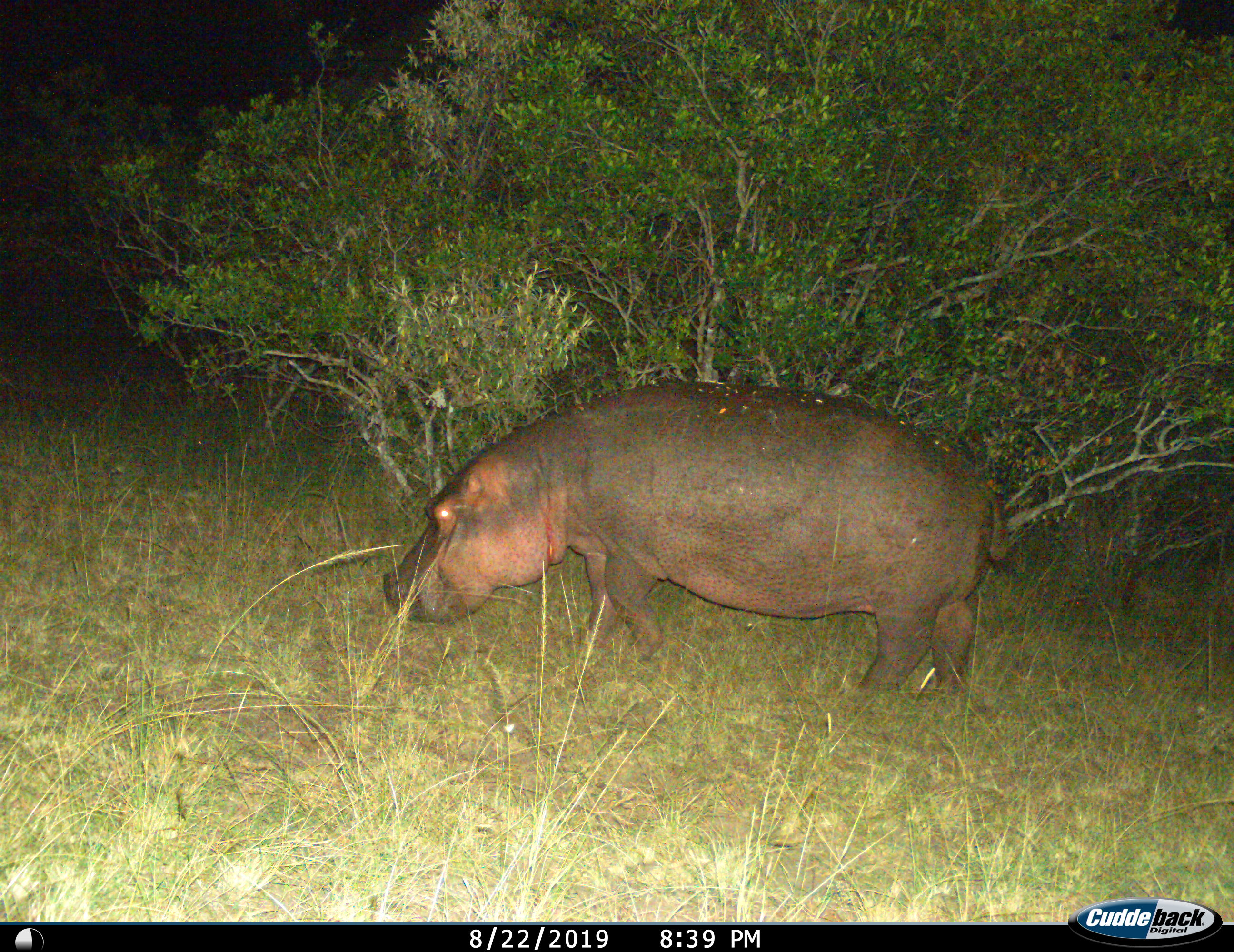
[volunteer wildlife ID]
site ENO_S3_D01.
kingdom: Animalia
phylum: Chordata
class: Mammalia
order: Artiodactyla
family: Hippopotamidae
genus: Hippopotamus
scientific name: Hippopotamus amphibius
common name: hippopotamus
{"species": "hippopotamus (Hippopotamus amphibius)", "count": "1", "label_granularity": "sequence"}